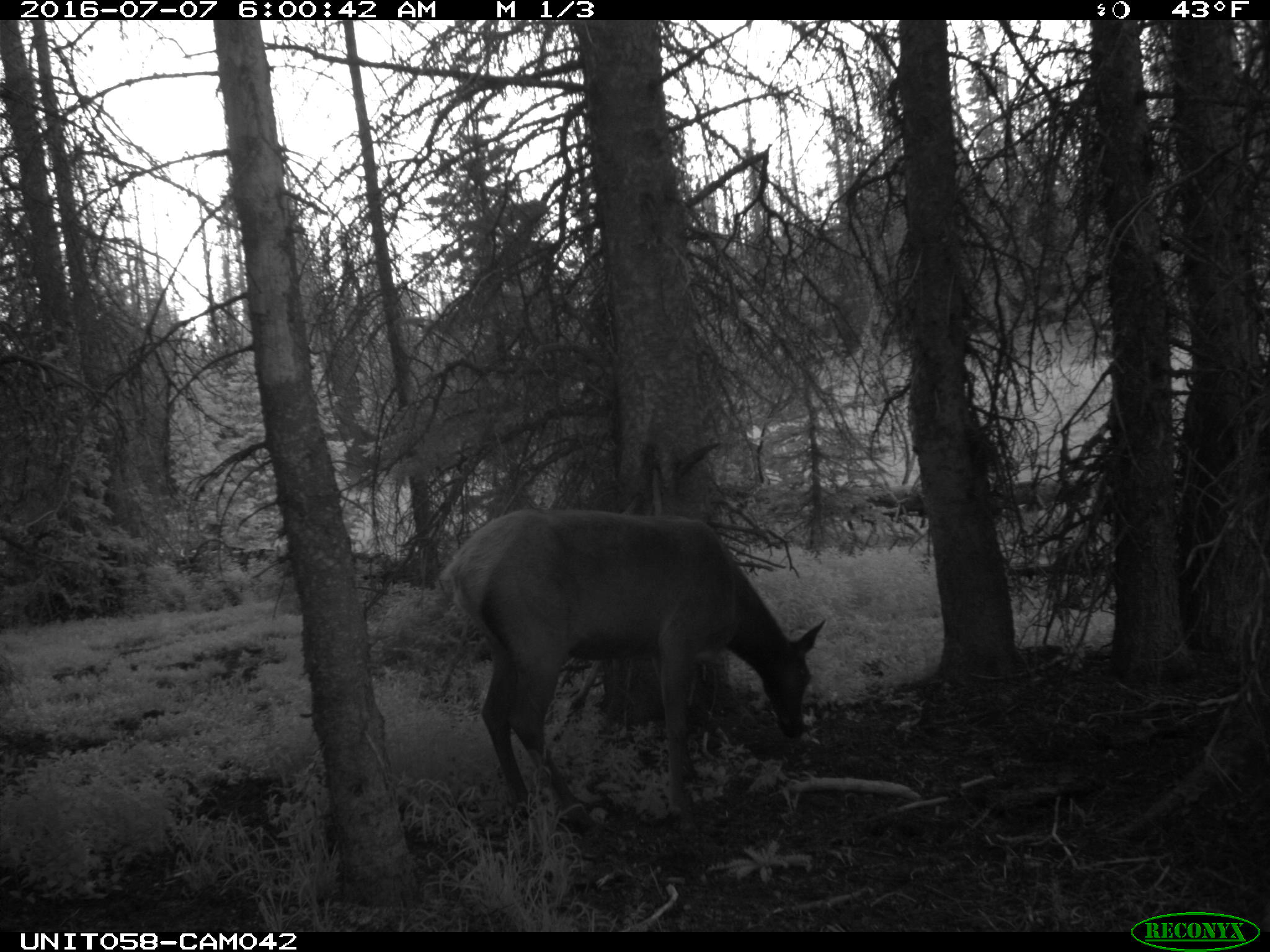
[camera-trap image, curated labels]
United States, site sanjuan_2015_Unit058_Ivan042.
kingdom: Animalia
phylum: Chordata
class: Mammalia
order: Artiodactyla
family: Cervidae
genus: Cervus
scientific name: Cervus elaphus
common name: red deer